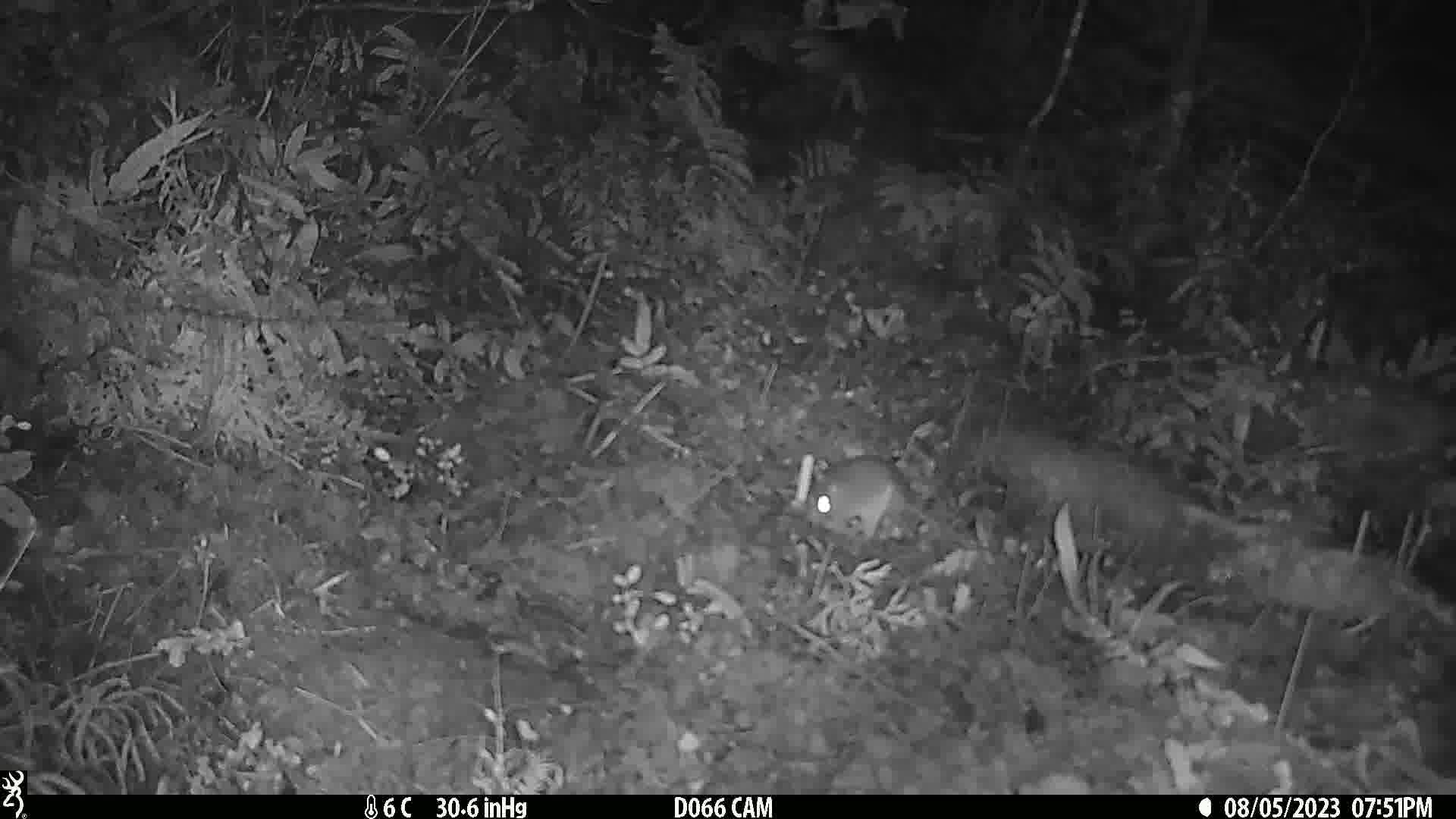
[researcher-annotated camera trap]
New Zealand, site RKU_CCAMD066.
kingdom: Animalia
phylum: Chordata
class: Mammalia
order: Rodentia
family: Muridae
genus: Rattus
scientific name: Rattus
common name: rat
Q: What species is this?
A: Rat (Rattus).